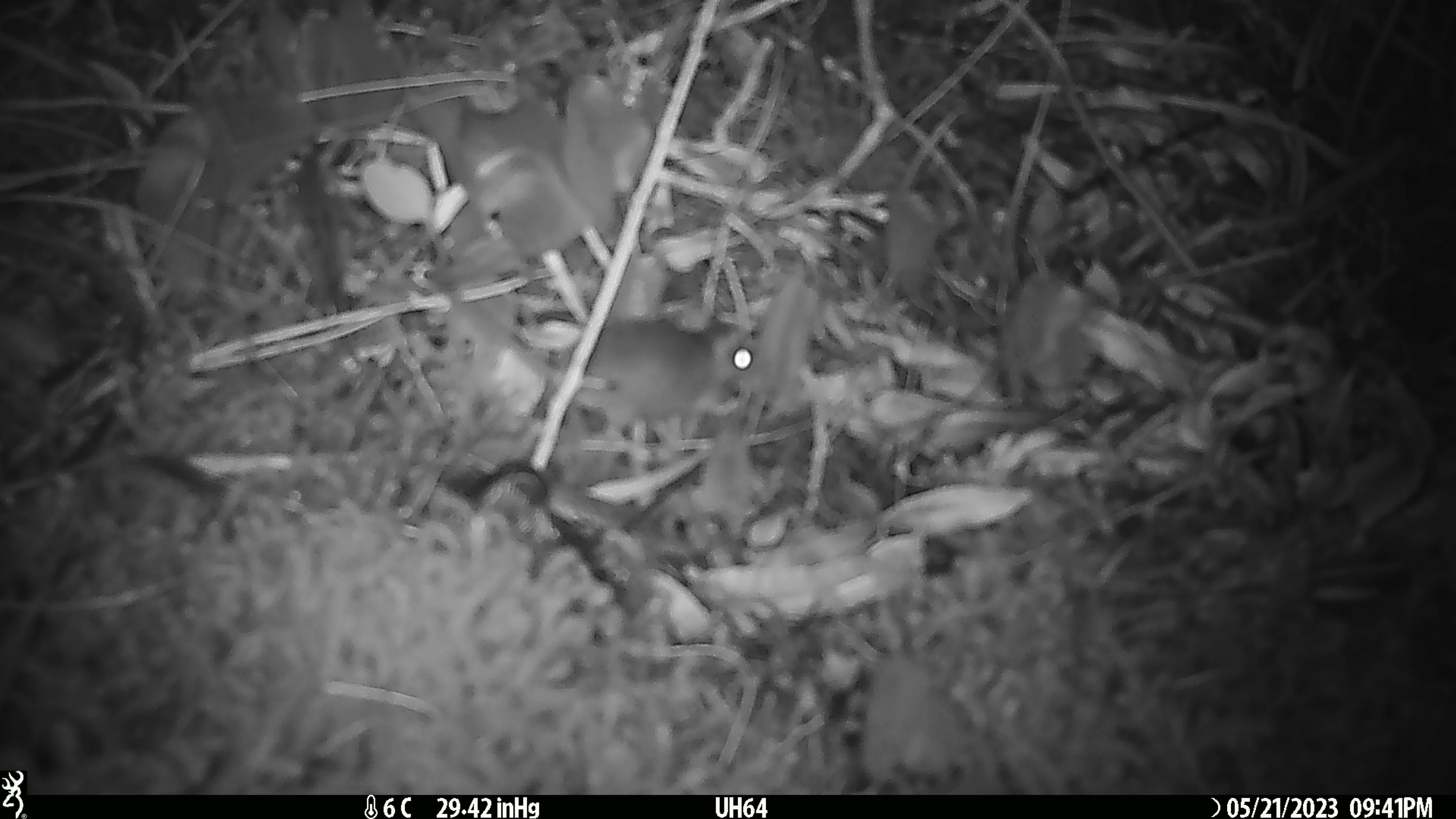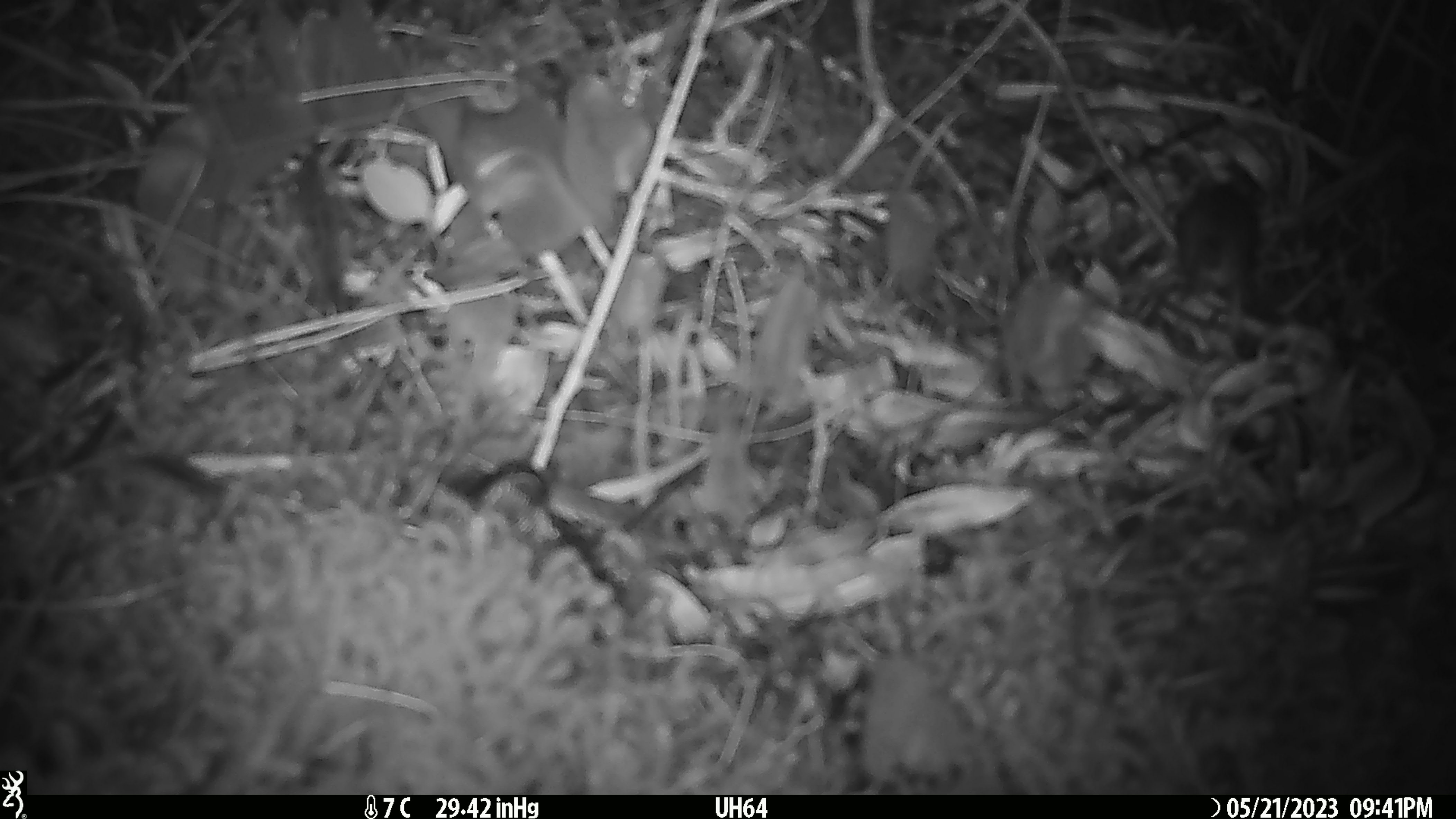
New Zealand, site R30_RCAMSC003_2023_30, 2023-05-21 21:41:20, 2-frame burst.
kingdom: Animalia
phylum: Chordata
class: Mammalia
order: Rodentia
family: Muridae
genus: Mus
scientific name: Mus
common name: mouse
Mouse (Mus).